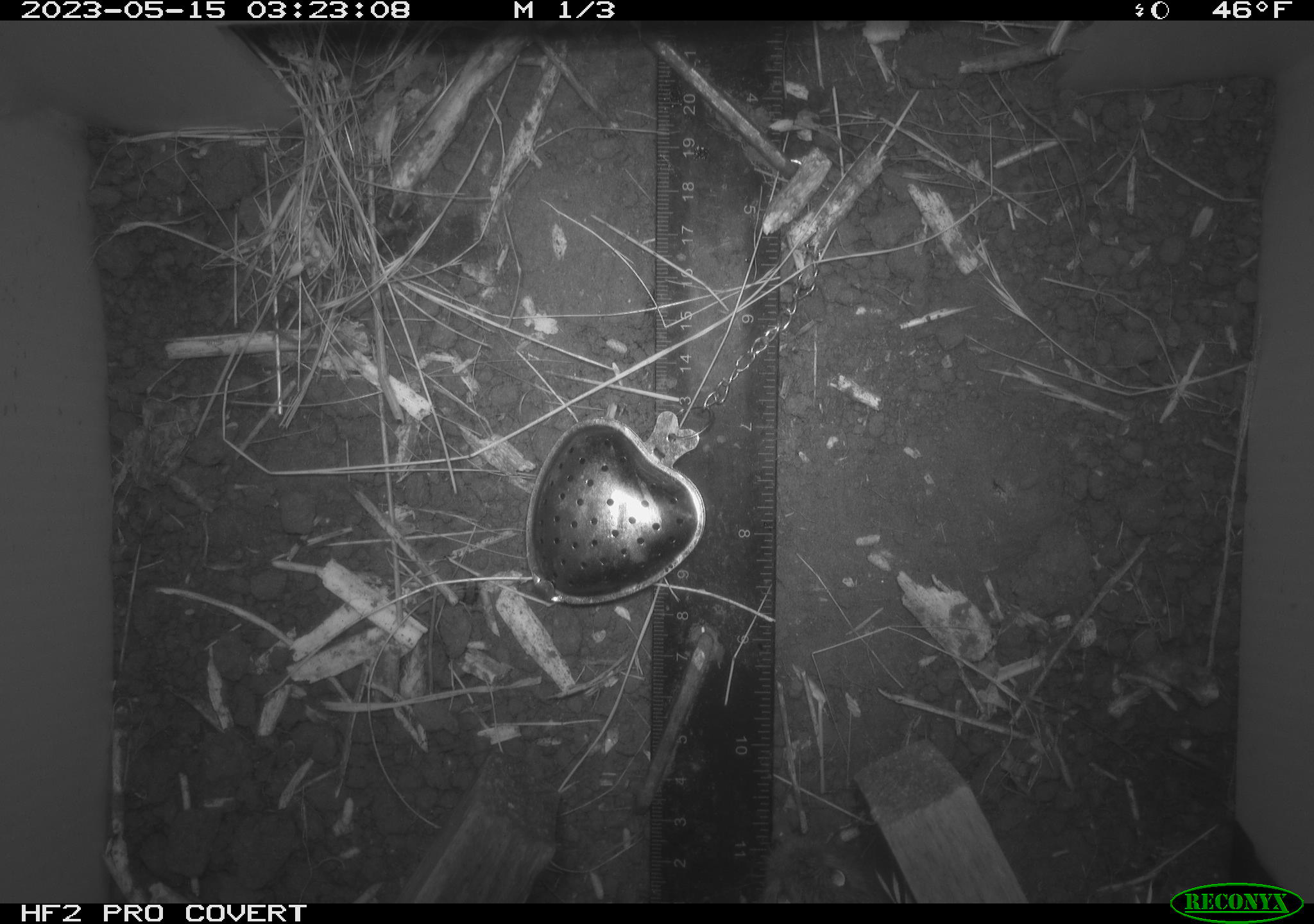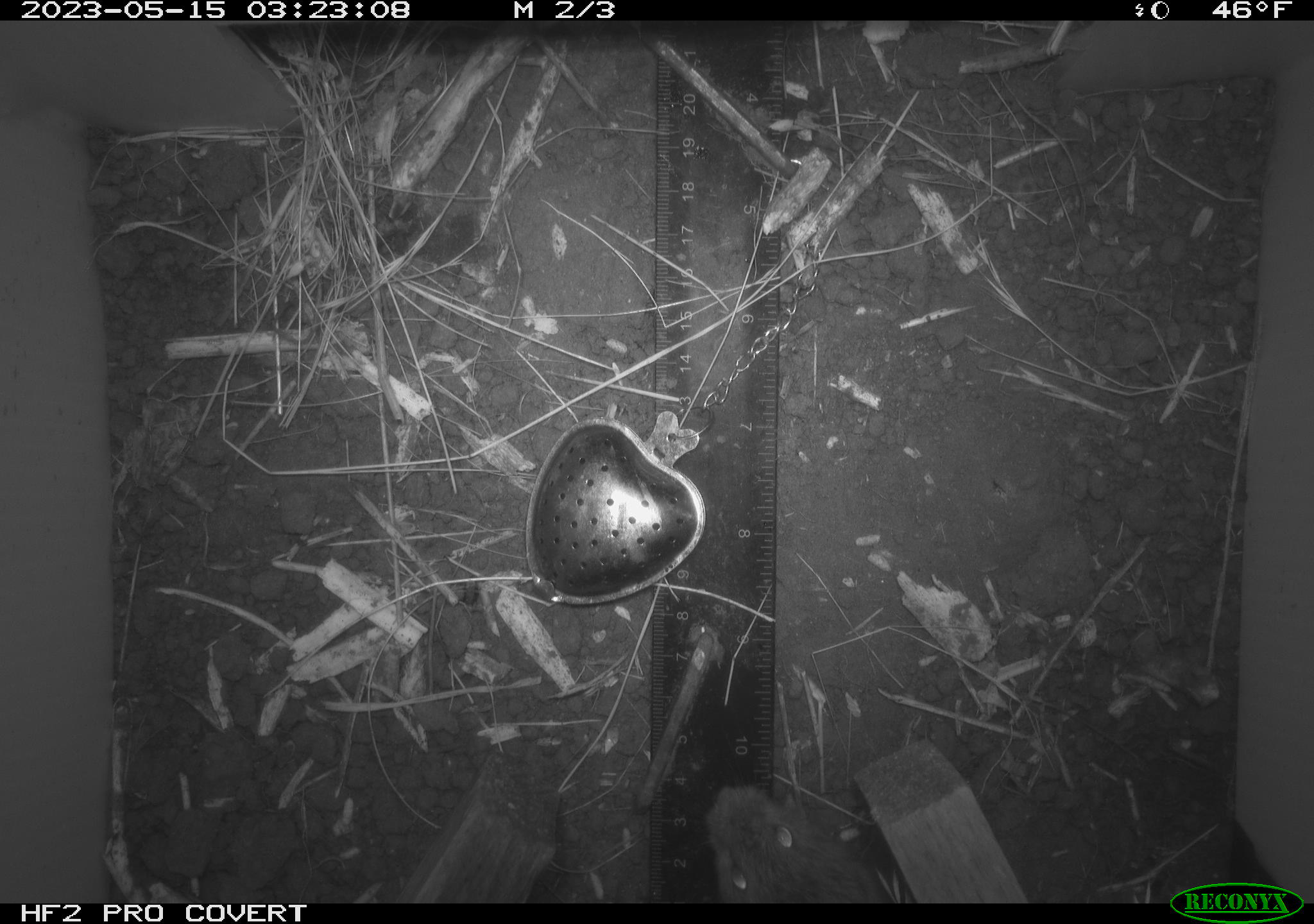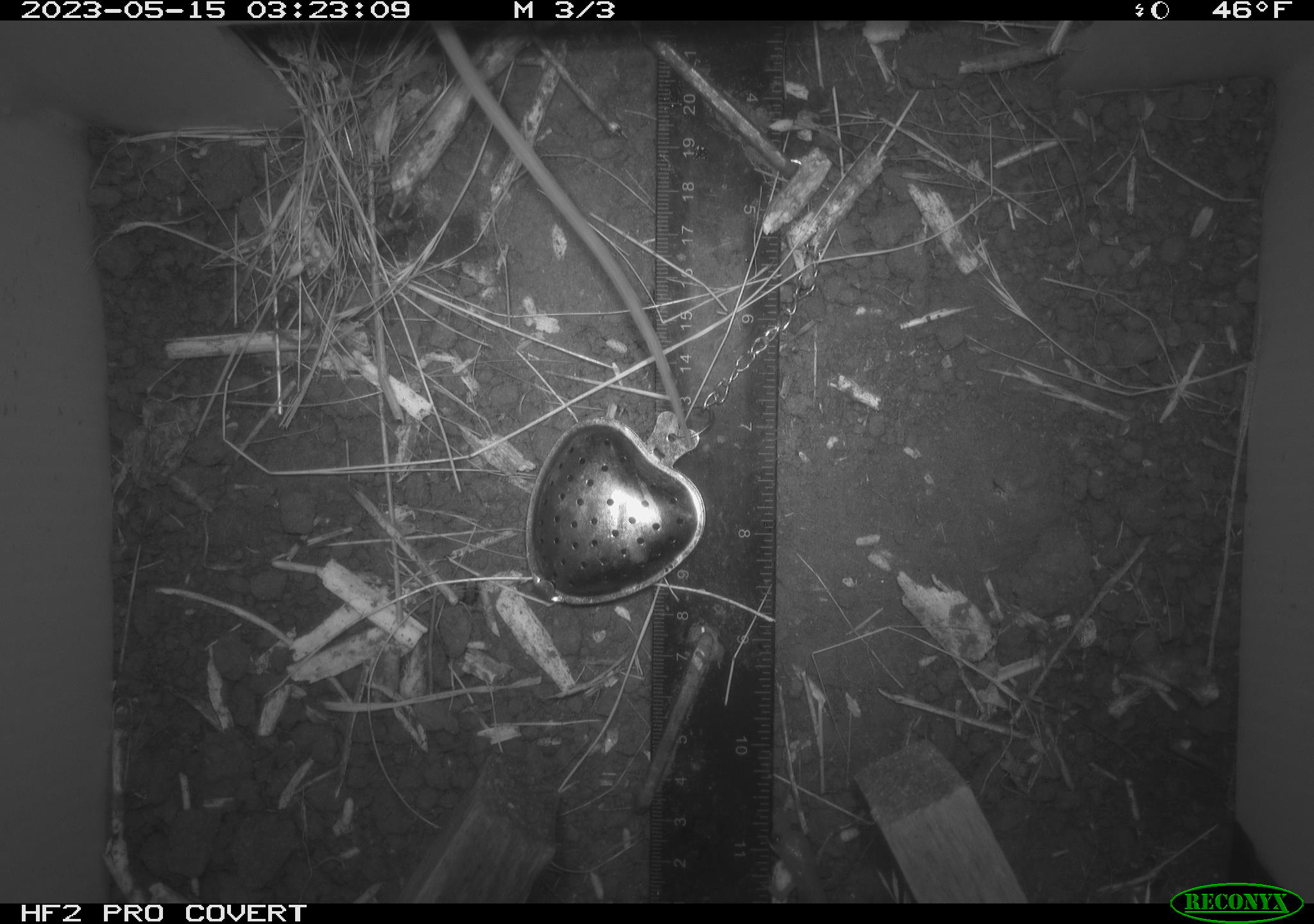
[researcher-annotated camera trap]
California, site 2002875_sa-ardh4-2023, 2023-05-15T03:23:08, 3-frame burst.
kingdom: Animalia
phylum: Chordata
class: Mammalia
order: Rodentia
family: Cricetidae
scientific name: Arvicolinae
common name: voles, lemmings, and muskrats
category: arvicolinae subfamily